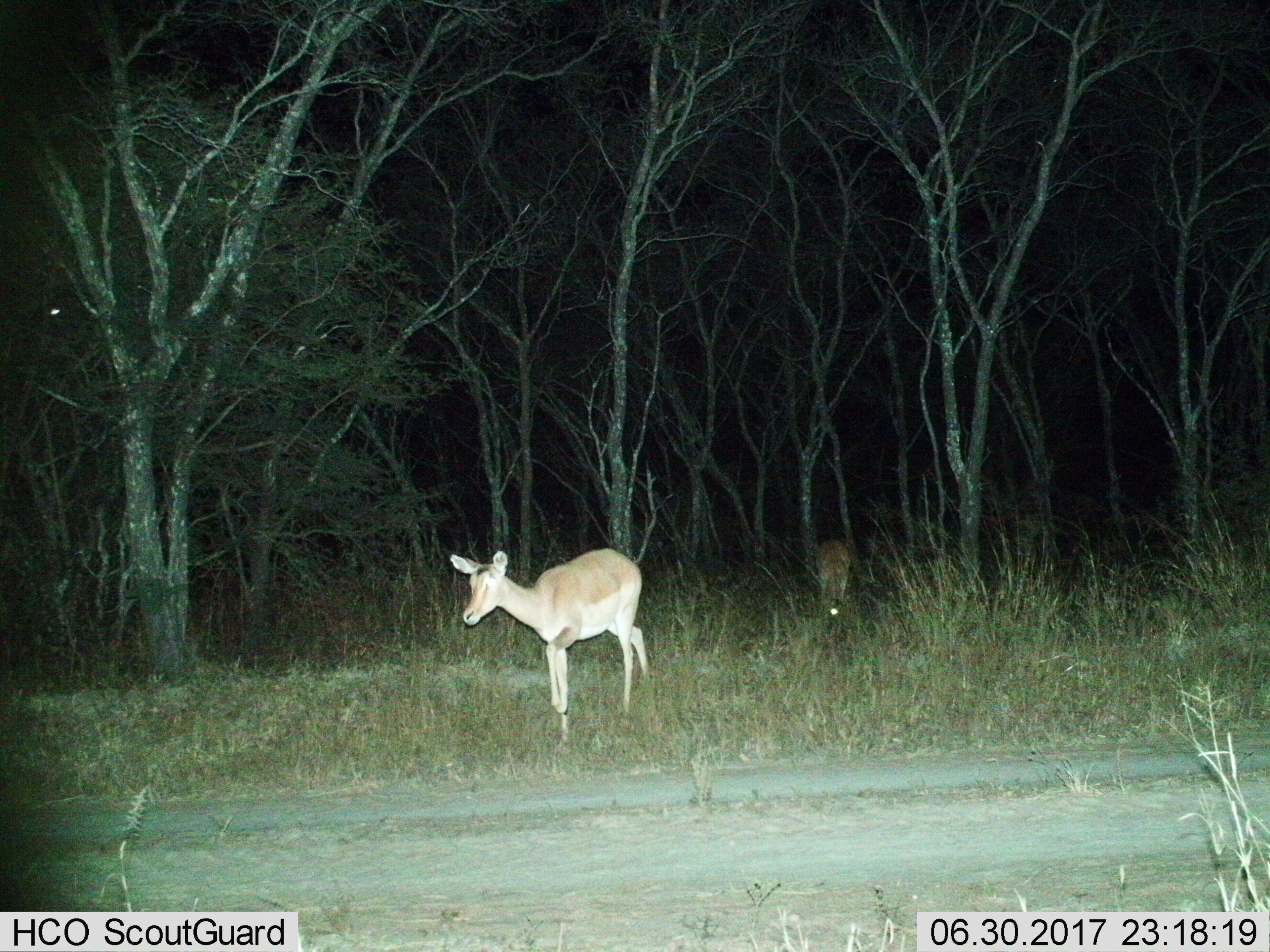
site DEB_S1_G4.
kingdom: Animalia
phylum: Chordata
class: Mammalia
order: Artiodactyla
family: Bovidae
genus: Aepyceros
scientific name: Aepyceros melampus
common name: impala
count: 2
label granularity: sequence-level